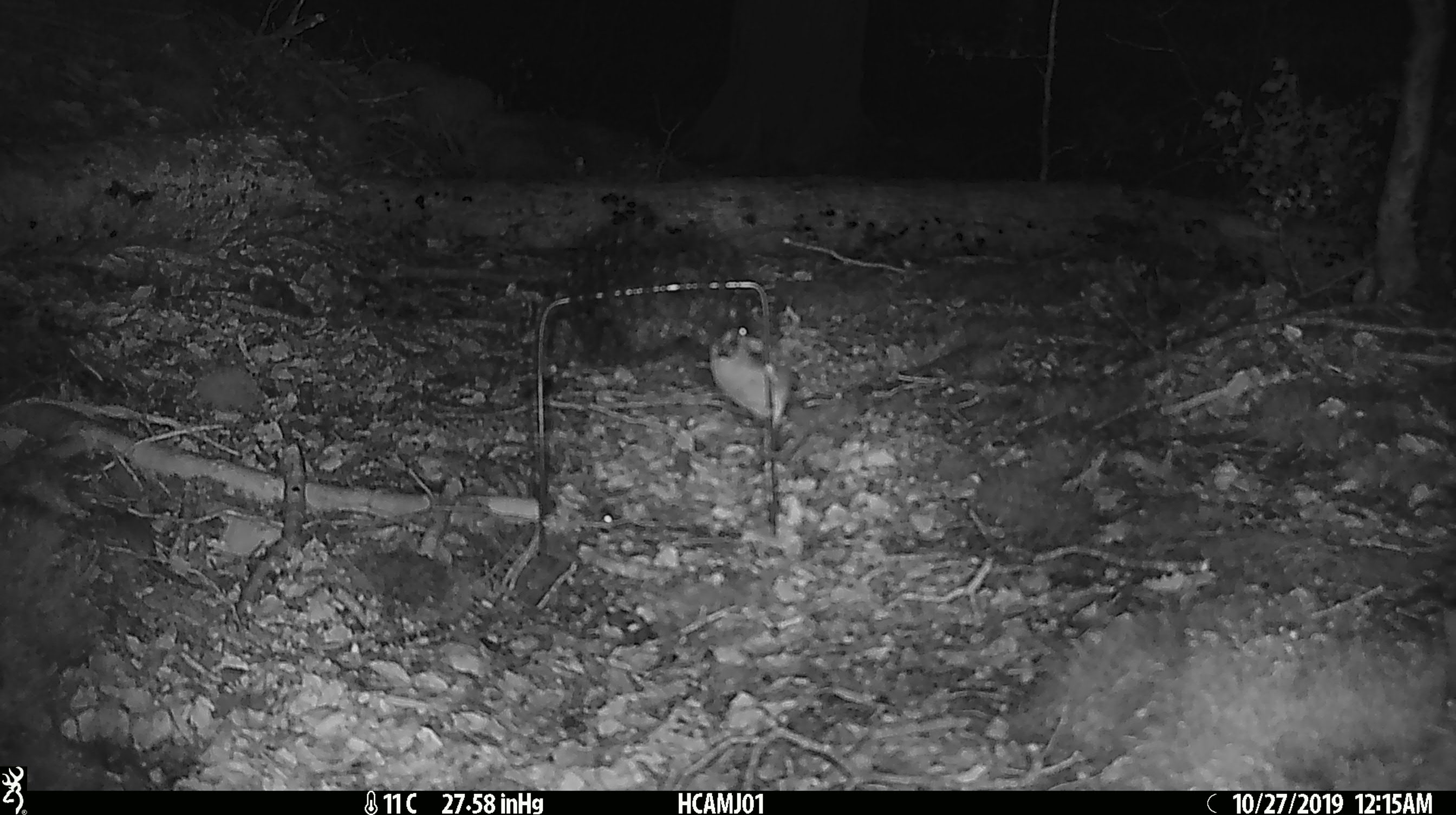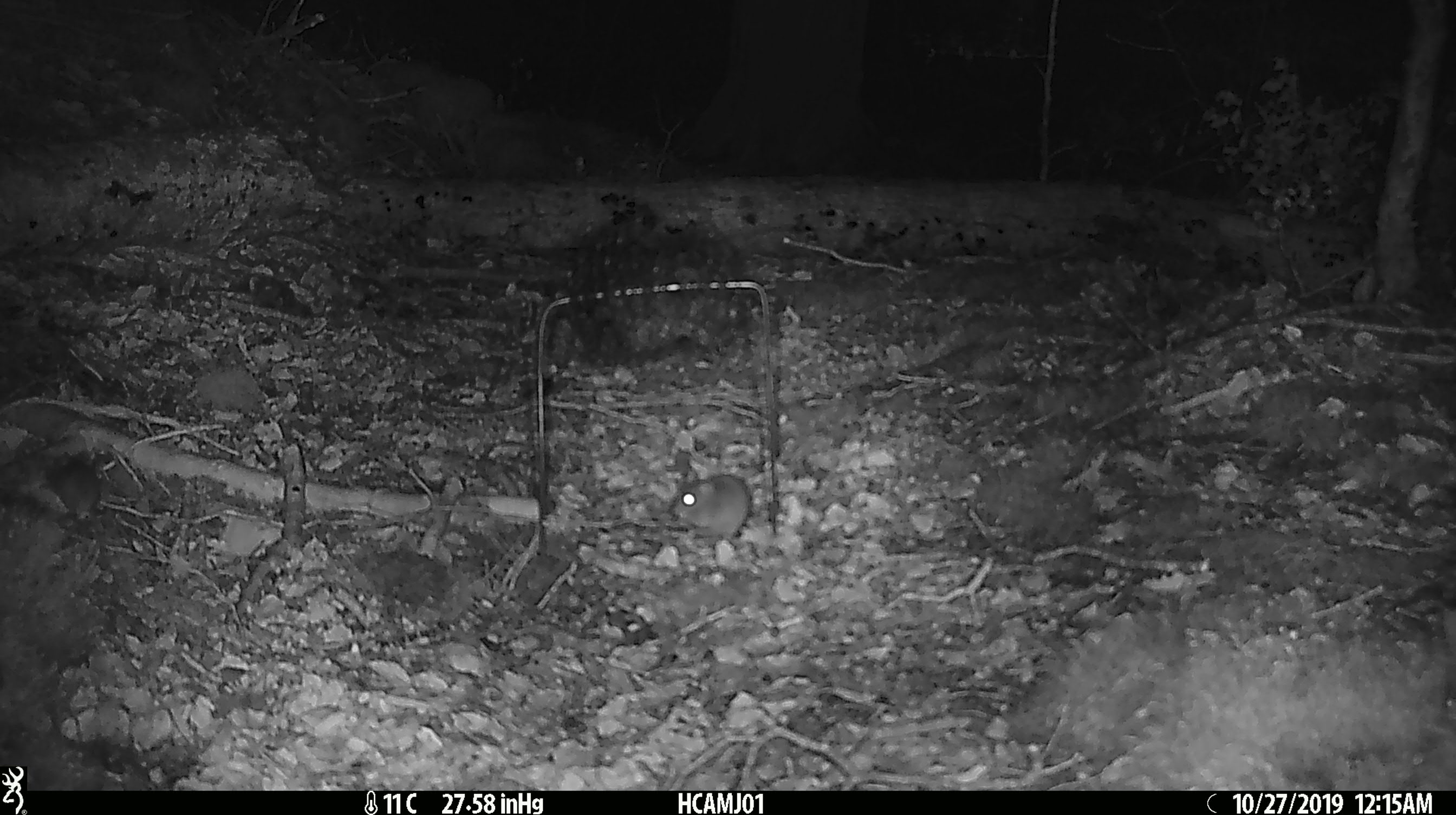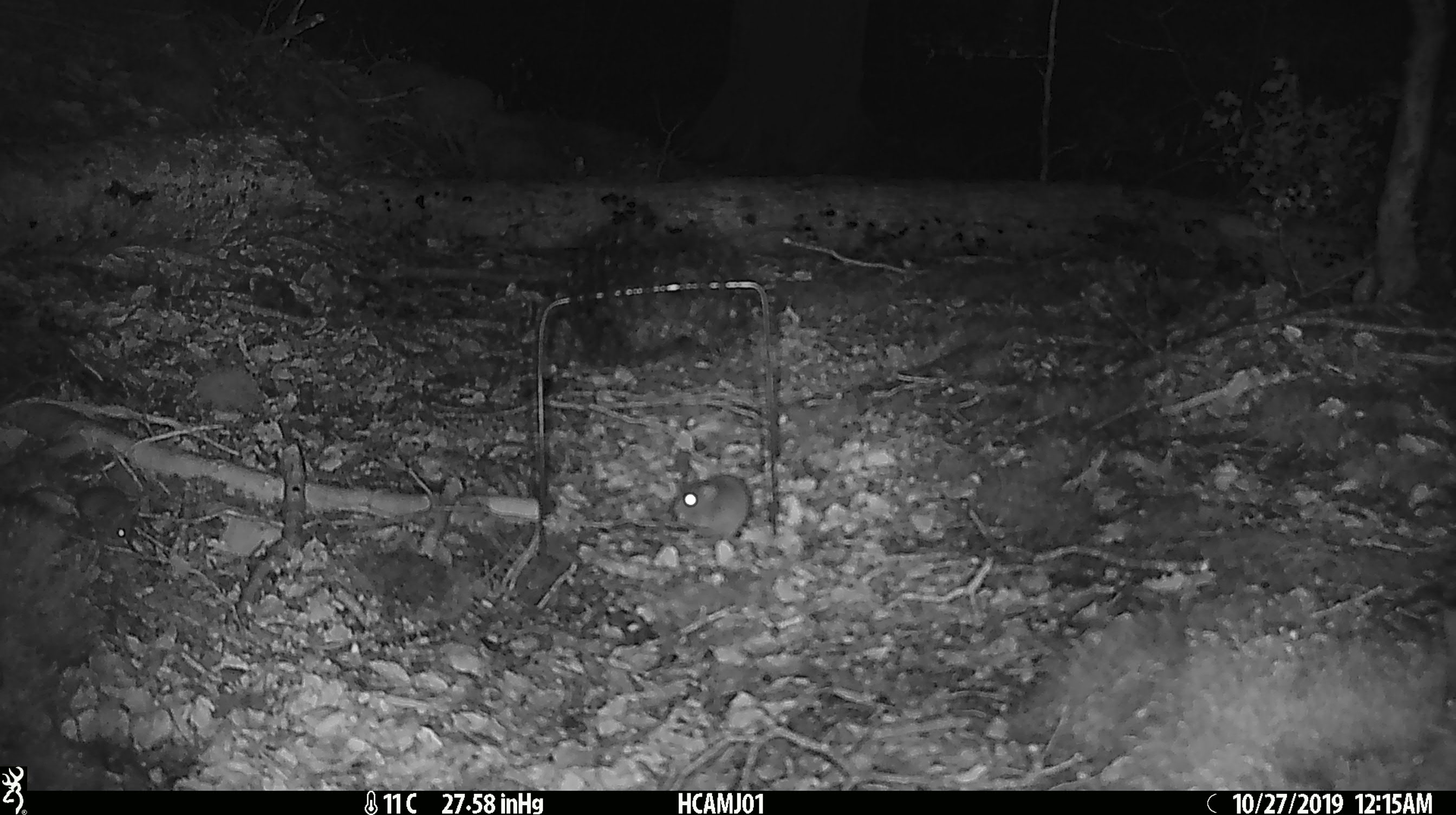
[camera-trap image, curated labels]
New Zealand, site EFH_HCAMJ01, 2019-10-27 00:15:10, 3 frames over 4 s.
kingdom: Animalia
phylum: Chordata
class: Mammalia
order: Rodentia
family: Muridae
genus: Mus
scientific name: Mus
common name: mouse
Mouse (Mus).